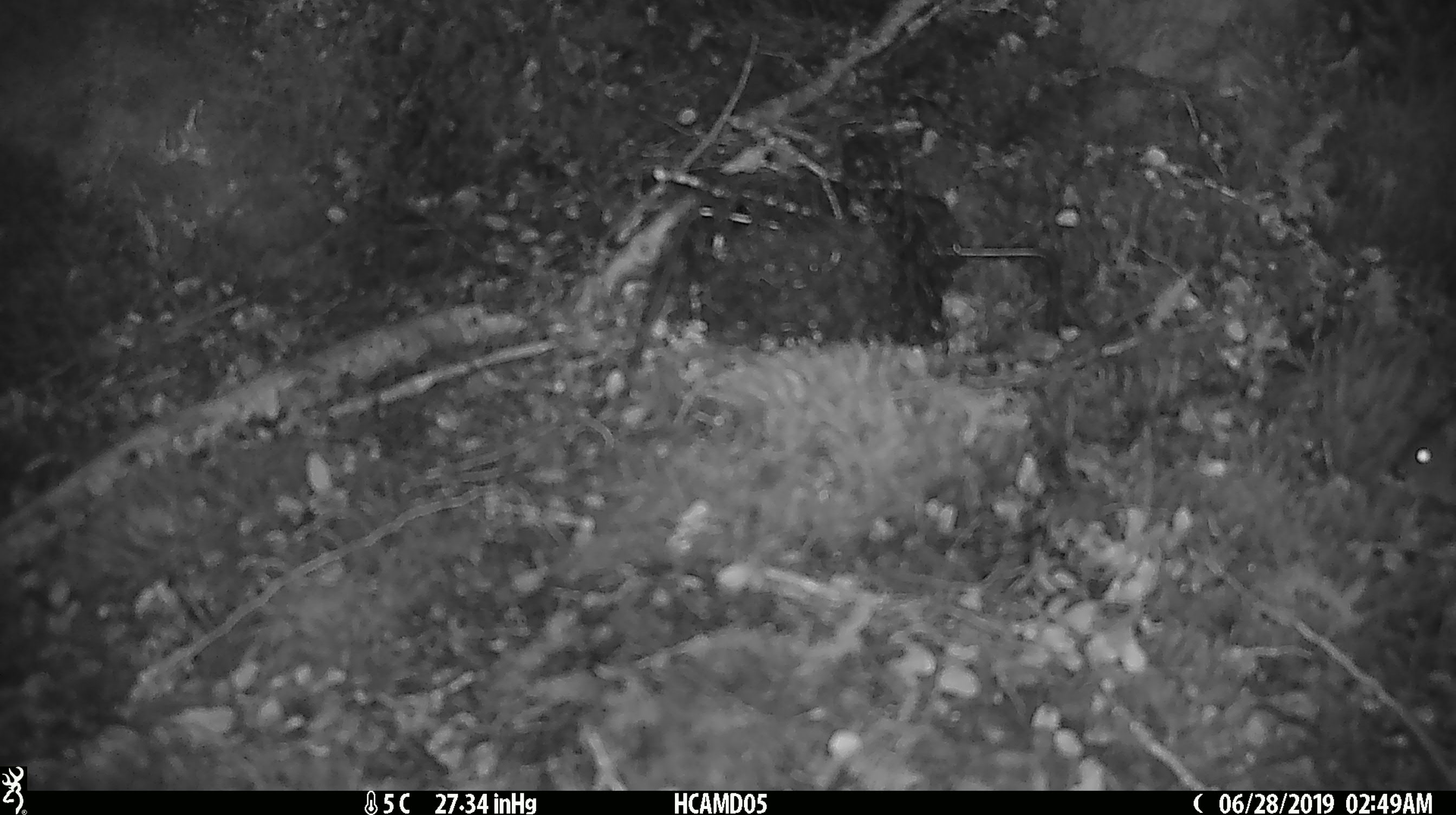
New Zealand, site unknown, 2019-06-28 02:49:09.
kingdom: Animalia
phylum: Chordata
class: Mammalia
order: Rodentia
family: Muridae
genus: Mus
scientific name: Mus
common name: mouse